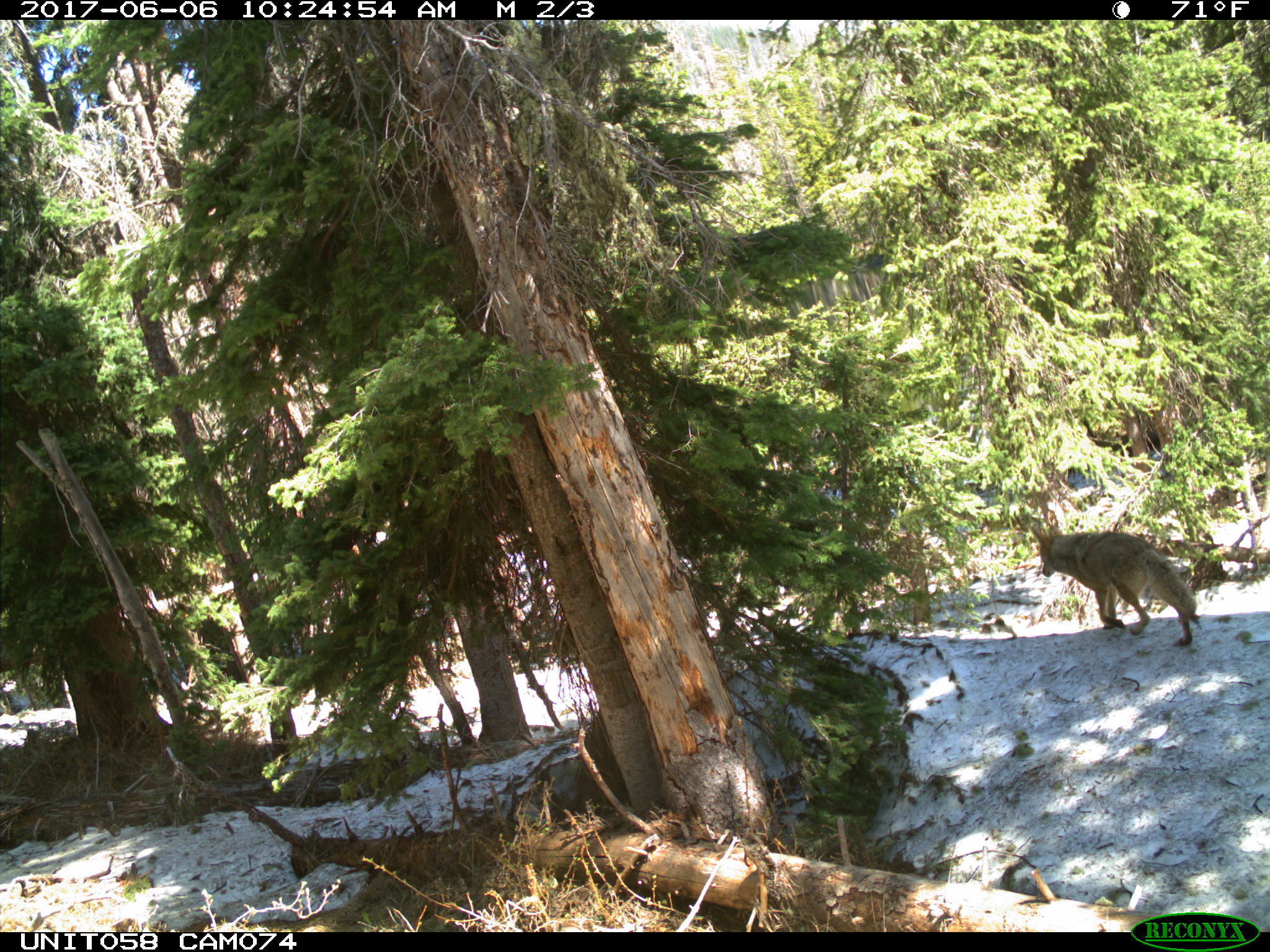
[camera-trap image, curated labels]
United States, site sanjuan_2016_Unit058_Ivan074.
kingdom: Animalia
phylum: Chordata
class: Mammalia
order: Carnivora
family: Canidae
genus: Canis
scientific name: Canis latrans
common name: coyote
Canis latrans (coyote).